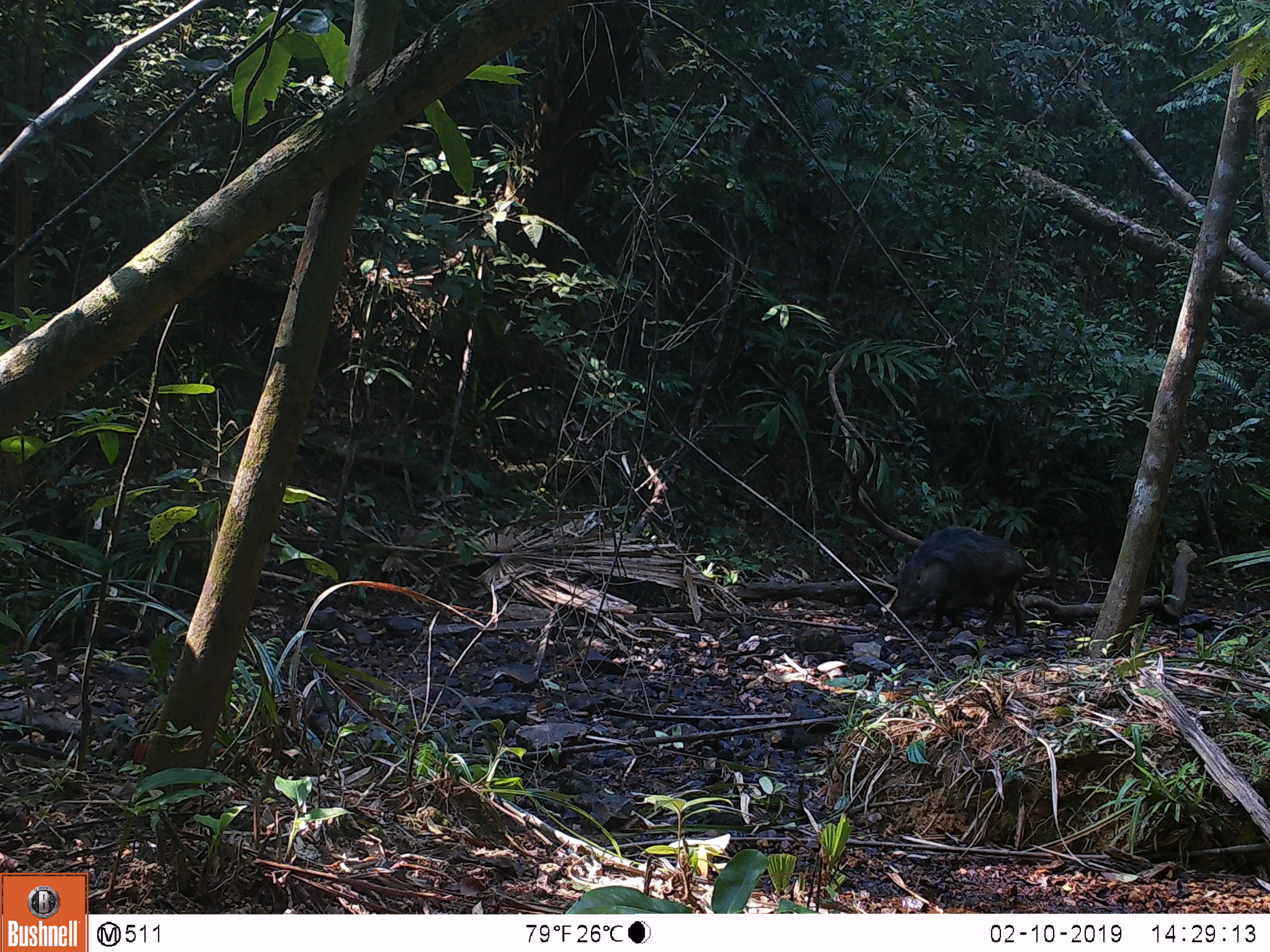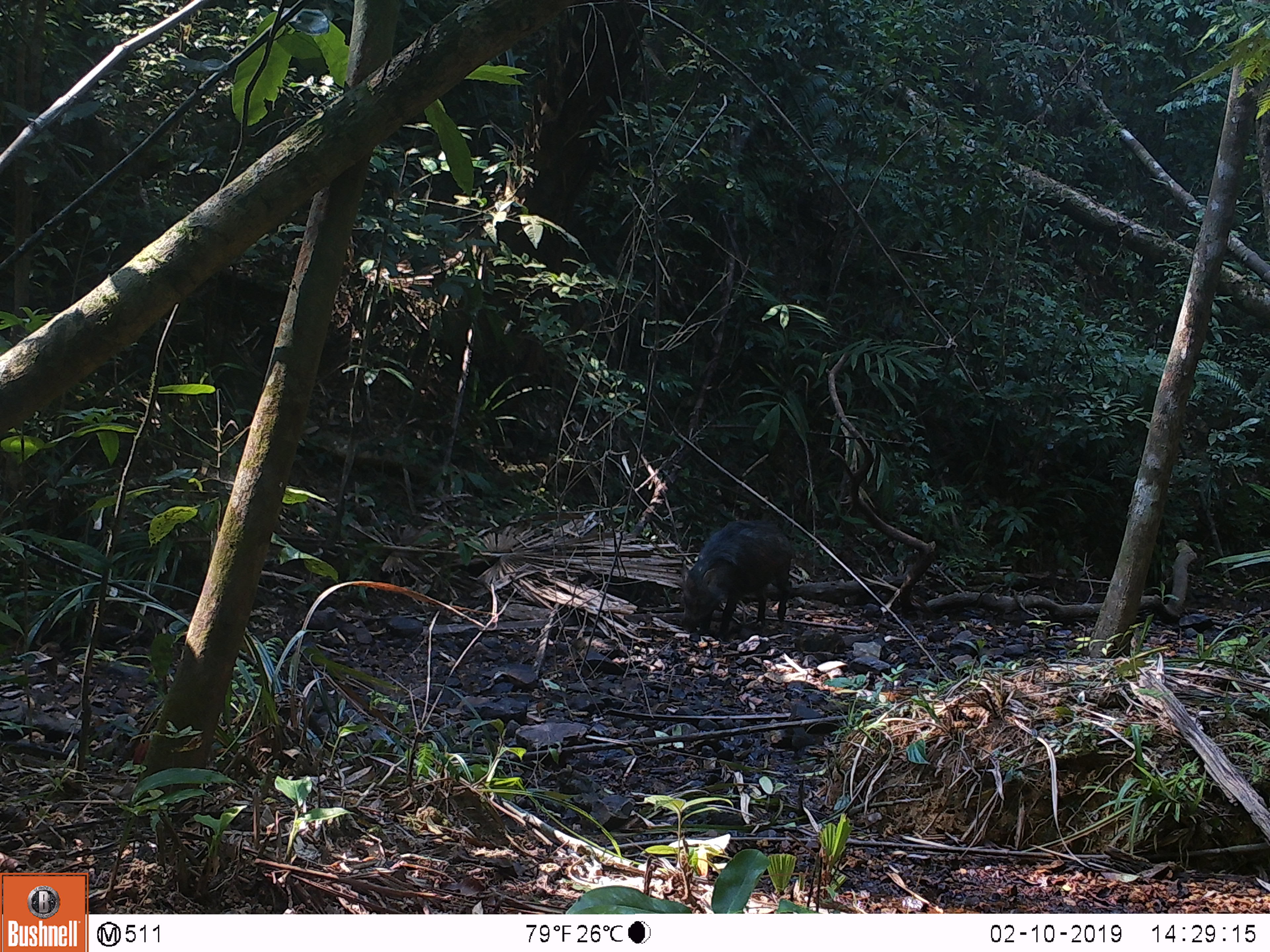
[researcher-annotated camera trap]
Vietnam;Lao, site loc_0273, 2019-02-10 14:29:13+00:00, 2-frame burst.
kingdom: Animalia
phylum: Chordata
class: Mammalia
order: Artiodactyla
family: Suidae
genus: Sus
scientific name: Sus scrofa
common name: eurasian wild pig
Eurasian wild pig (Sus scrofa). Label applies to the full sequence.